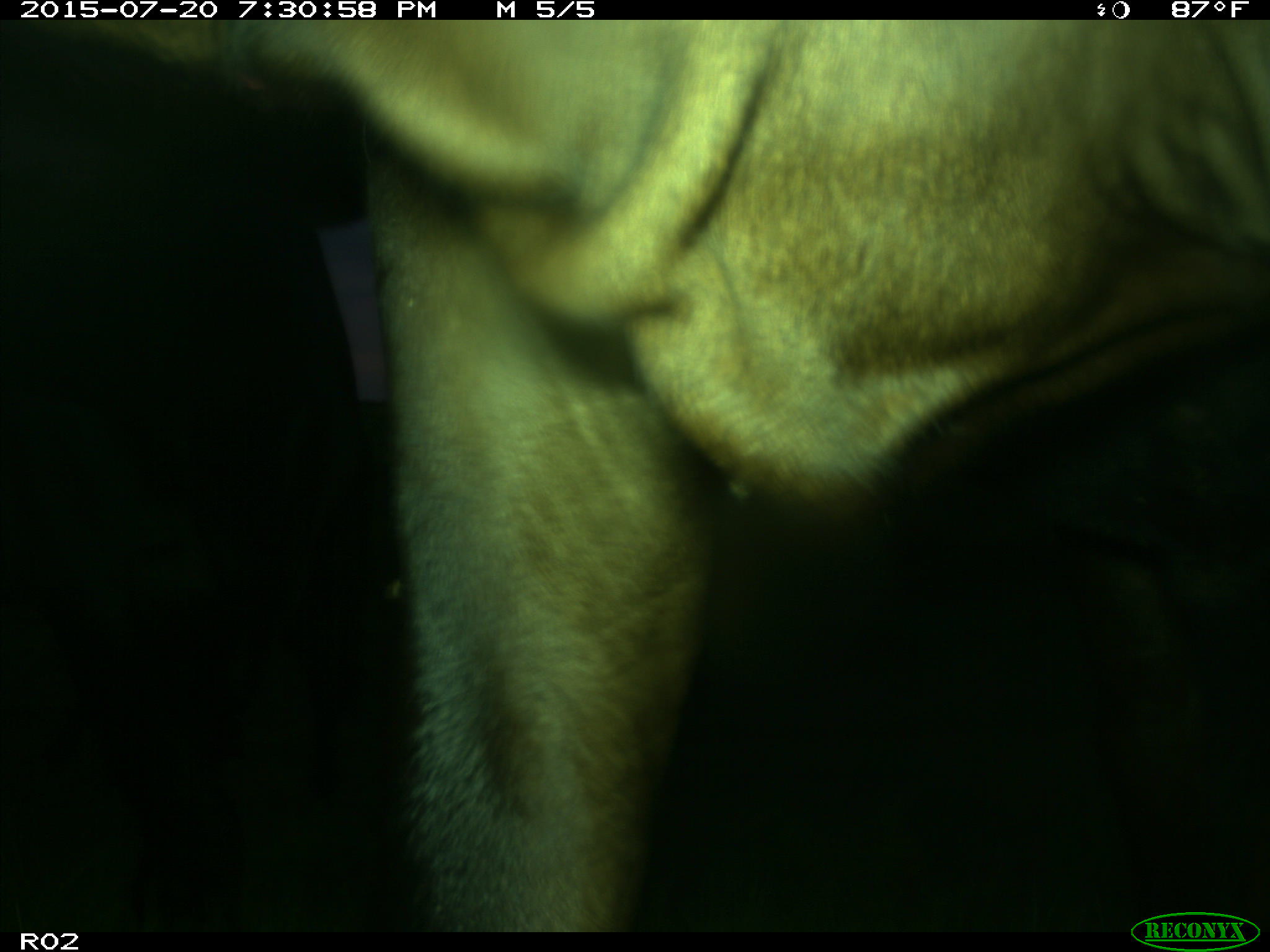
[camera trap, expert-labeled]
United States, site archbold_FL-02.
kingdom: Animalia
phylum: Chordata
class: Mammalia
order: Artiodactyla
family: Bovidae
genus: Bos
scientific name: Bos taurus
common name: domestic cow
Bos taurus (domestic cow).